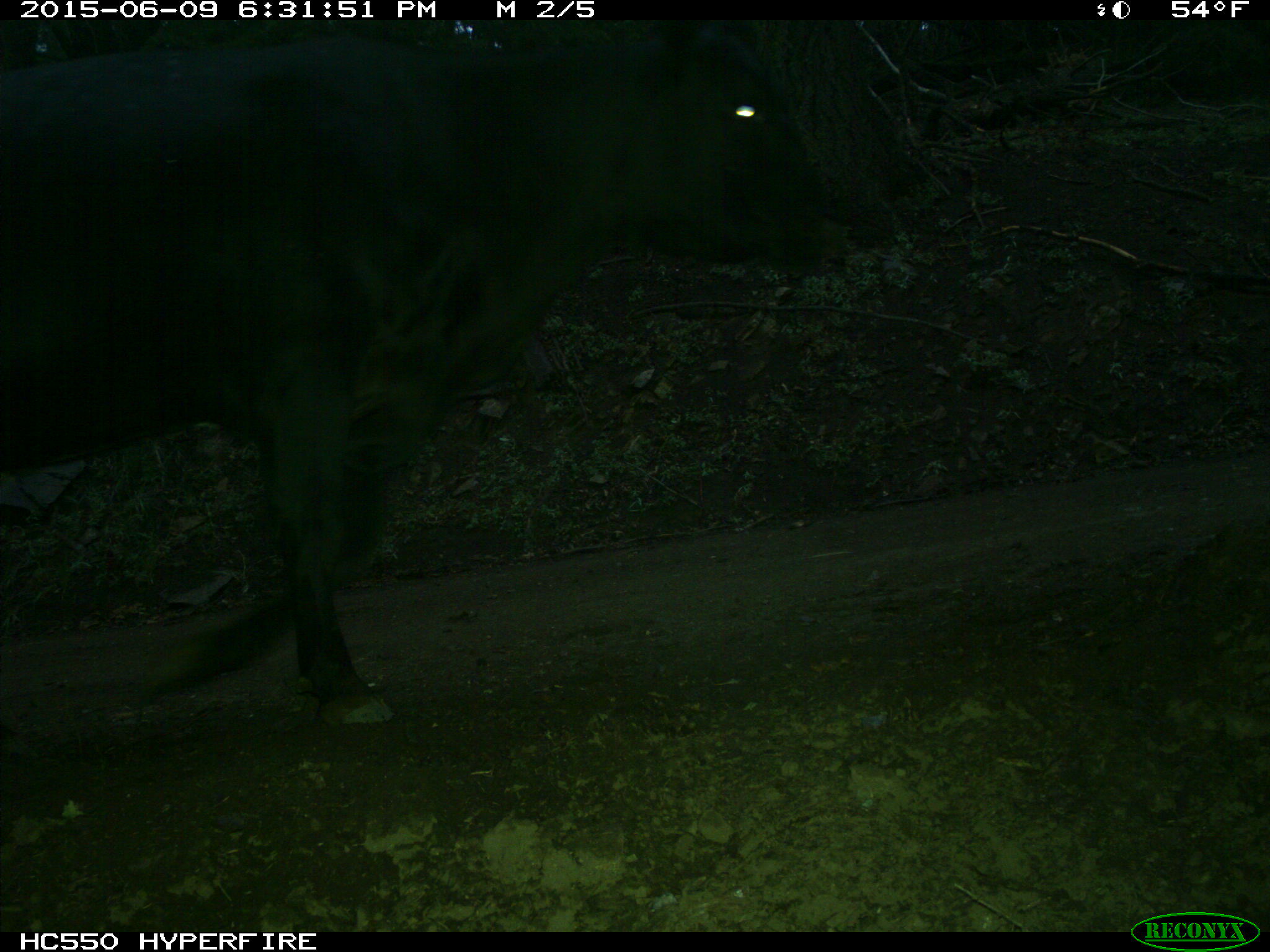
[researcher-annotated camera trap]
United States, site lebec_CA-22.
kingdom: Animalia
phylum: Chordata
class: Mammalia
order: Artiodactyla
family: Bovidae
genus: Bos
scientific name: Bos taurus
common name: domestic cow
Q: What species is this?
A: Bos taurus (domestic cow).